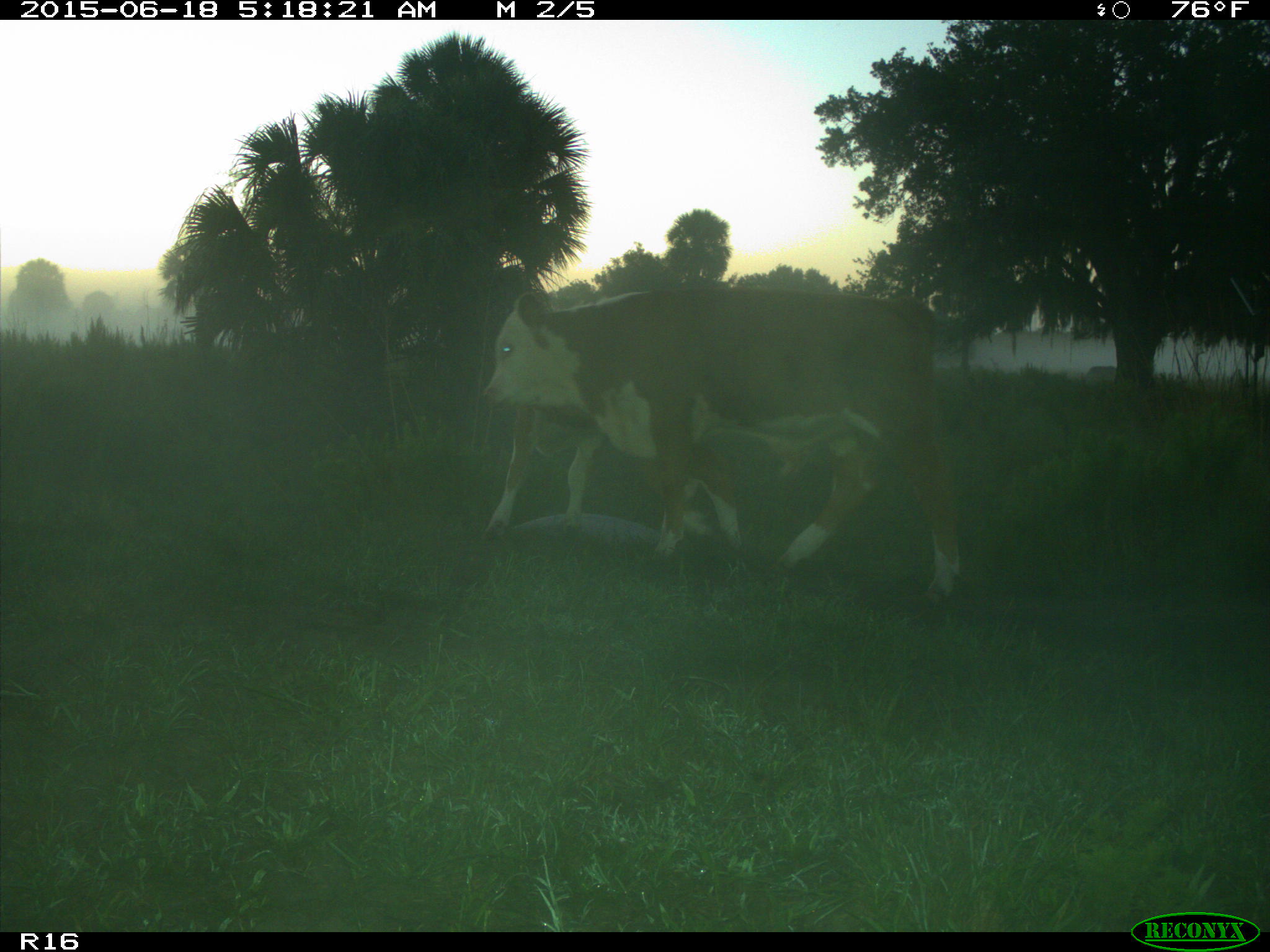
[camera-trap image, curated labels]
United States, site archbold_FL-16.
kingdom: Animalia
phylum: Chordata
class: Mammalia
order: Artiodactyla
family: Bovidae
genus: Bos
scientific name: Bos taurus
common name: domestic cow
Bos taurus (domestic cow).